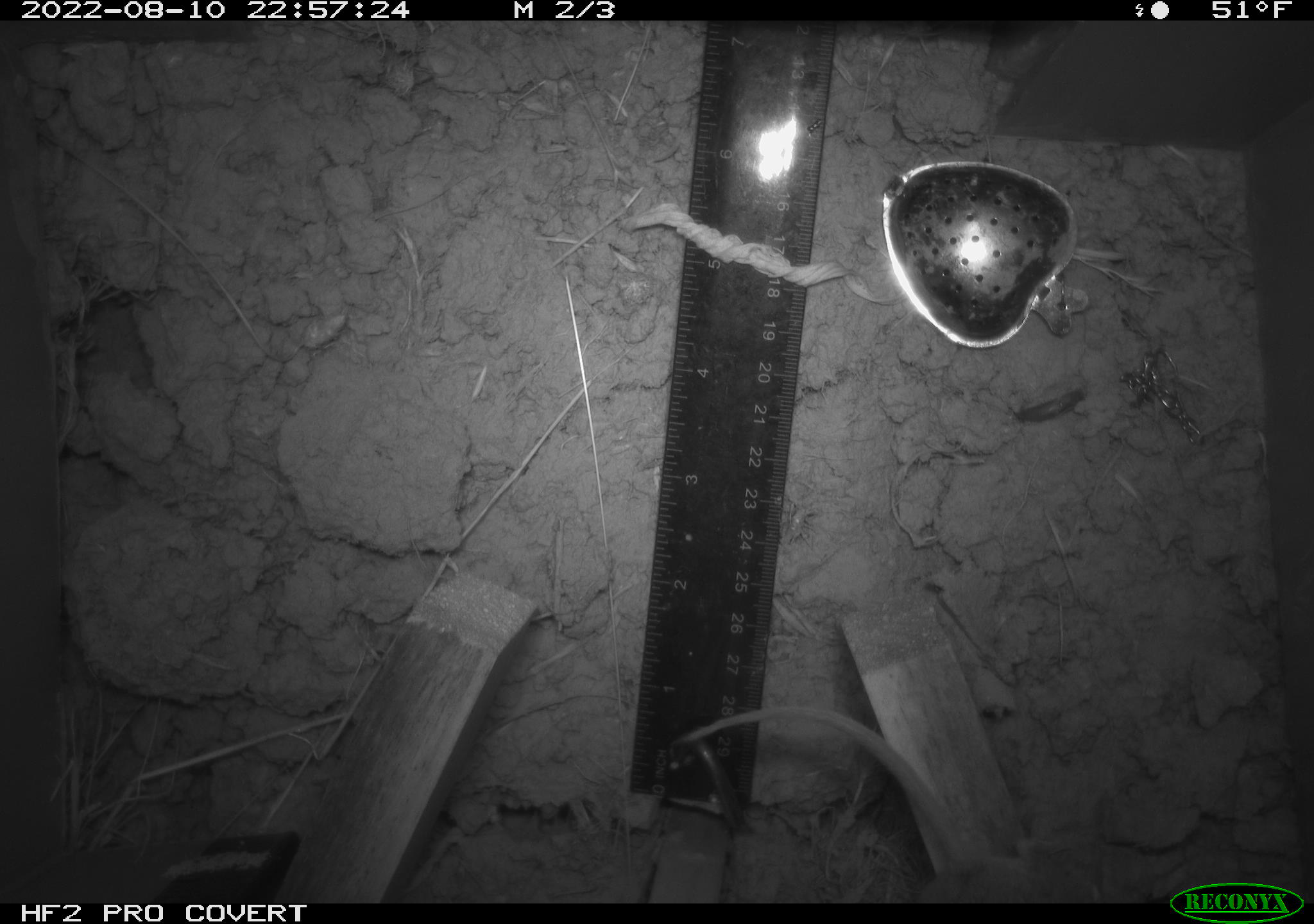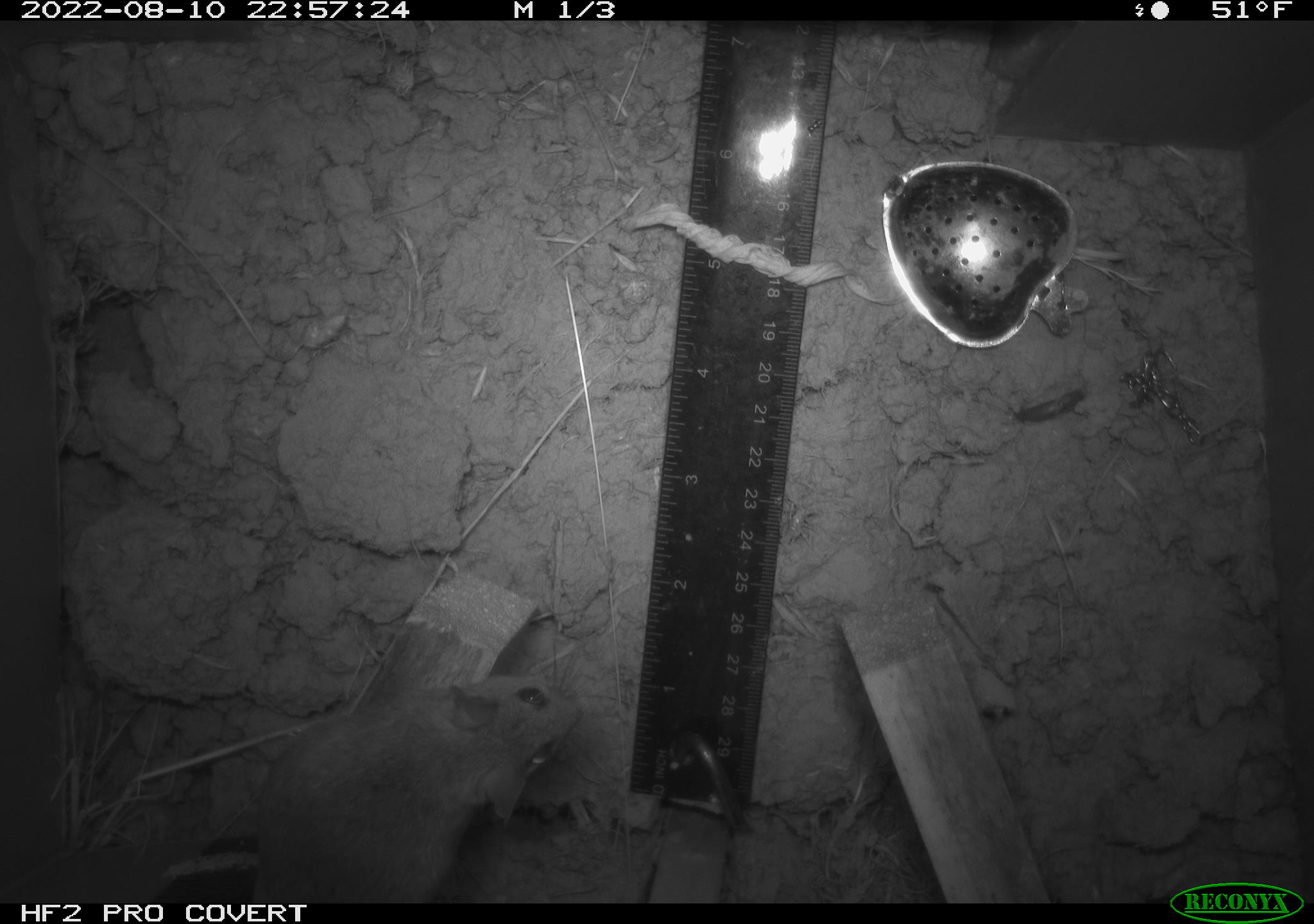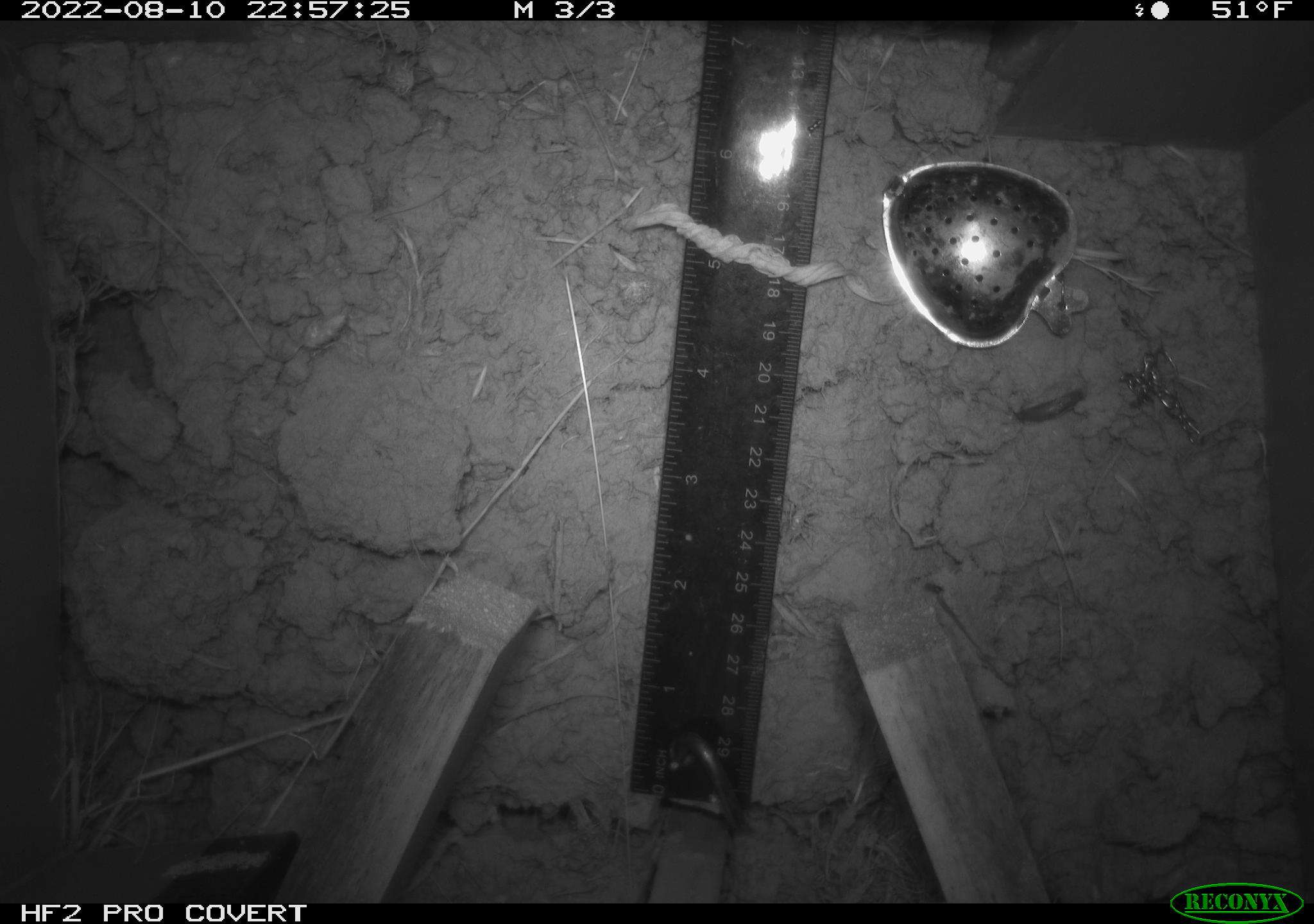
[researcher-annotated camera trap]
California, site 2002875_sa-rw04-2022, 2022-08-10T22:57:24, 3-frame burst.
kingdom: Animalia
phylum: Chordata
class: Mammalia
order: Rodentia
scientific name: Rodentia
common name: mouse species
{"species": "mouse species (Rodentia)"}